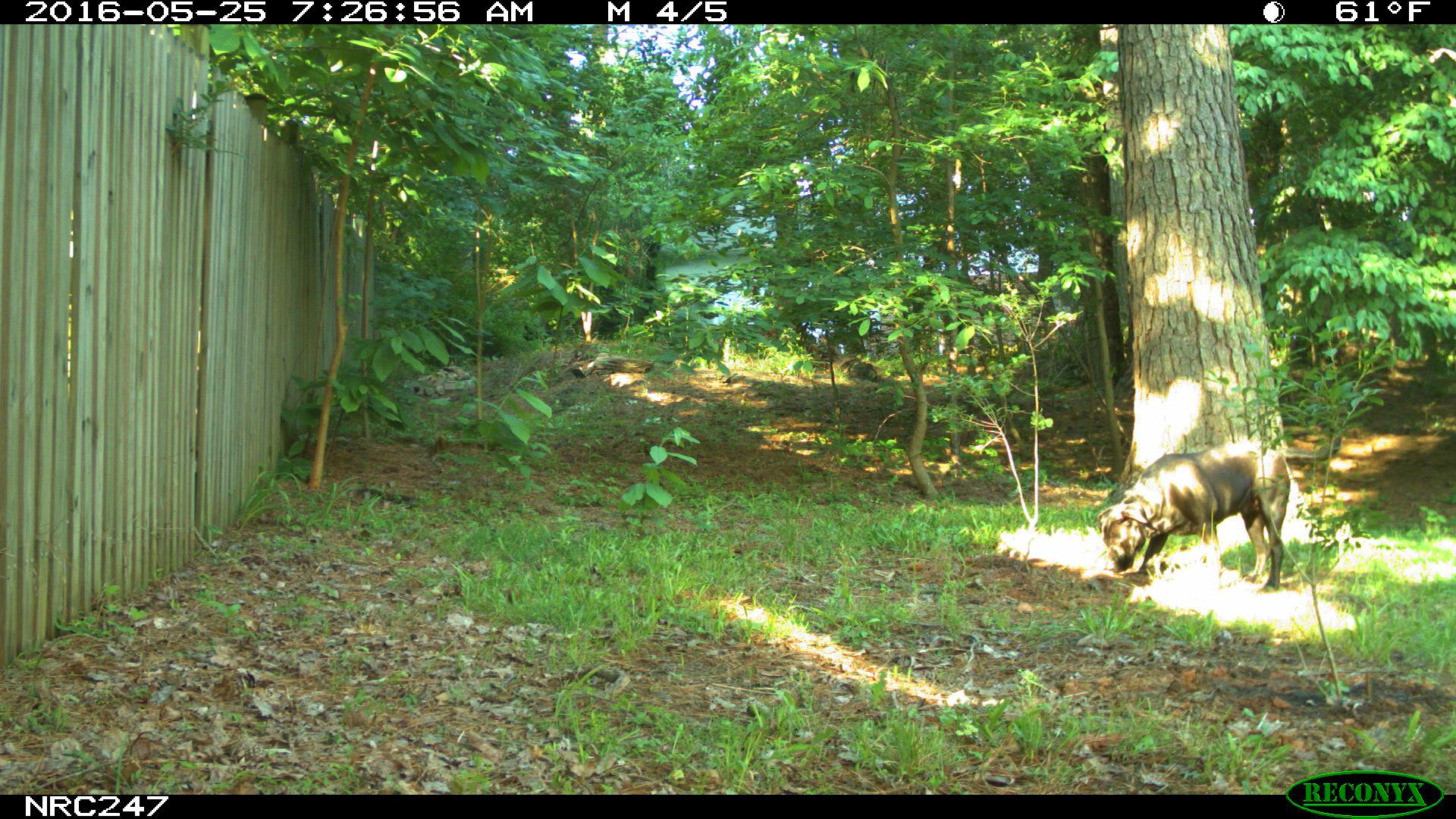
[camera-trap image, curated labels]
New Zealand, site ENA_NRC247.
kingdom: Animalia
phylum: Chordata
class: Mammalia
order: Carnivora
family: Canidae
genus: Canis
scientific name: Canis familiaris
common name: domestic dog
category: dog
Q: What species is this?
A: Dog (domestic dog) (Canis familiaris).